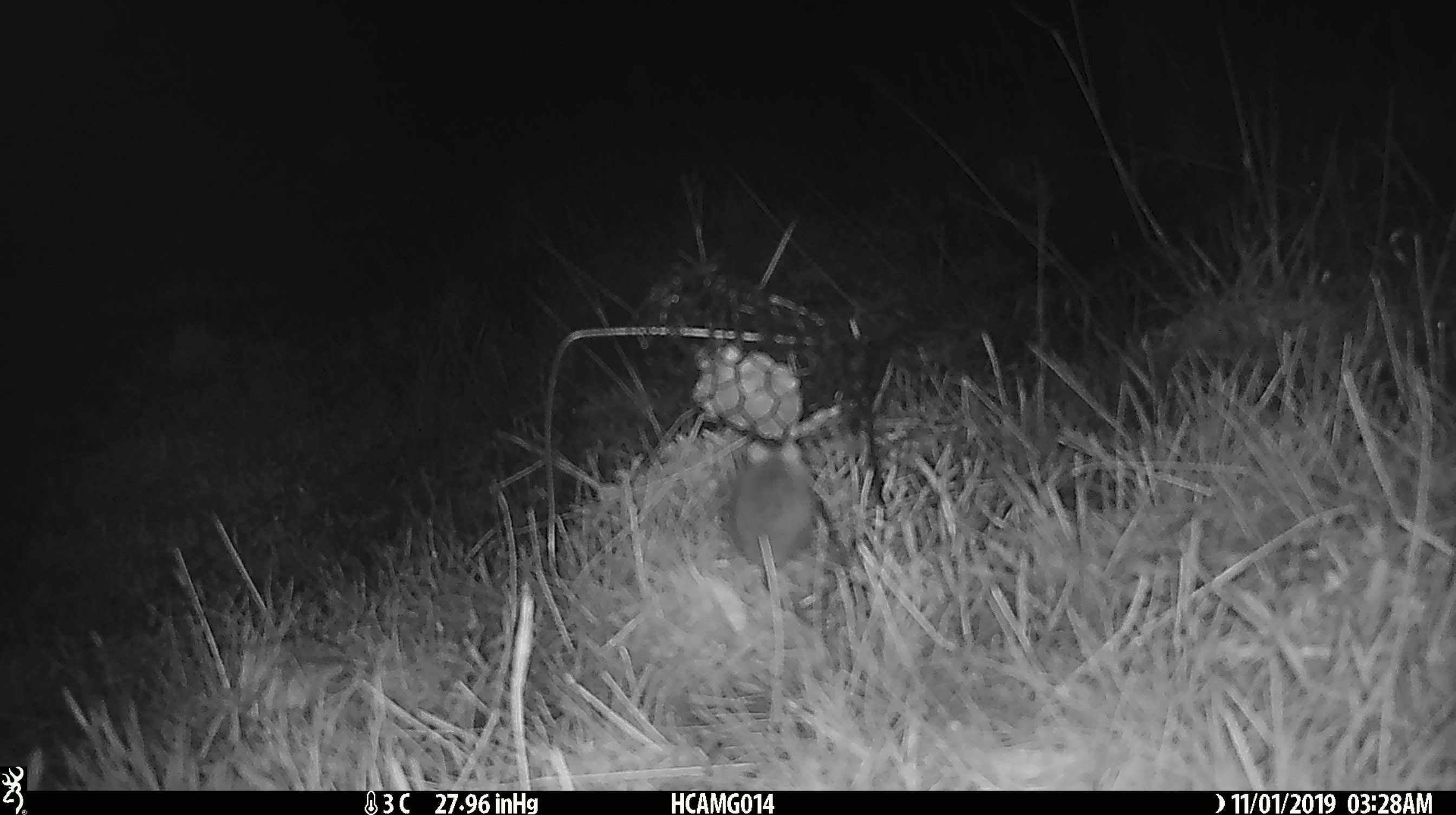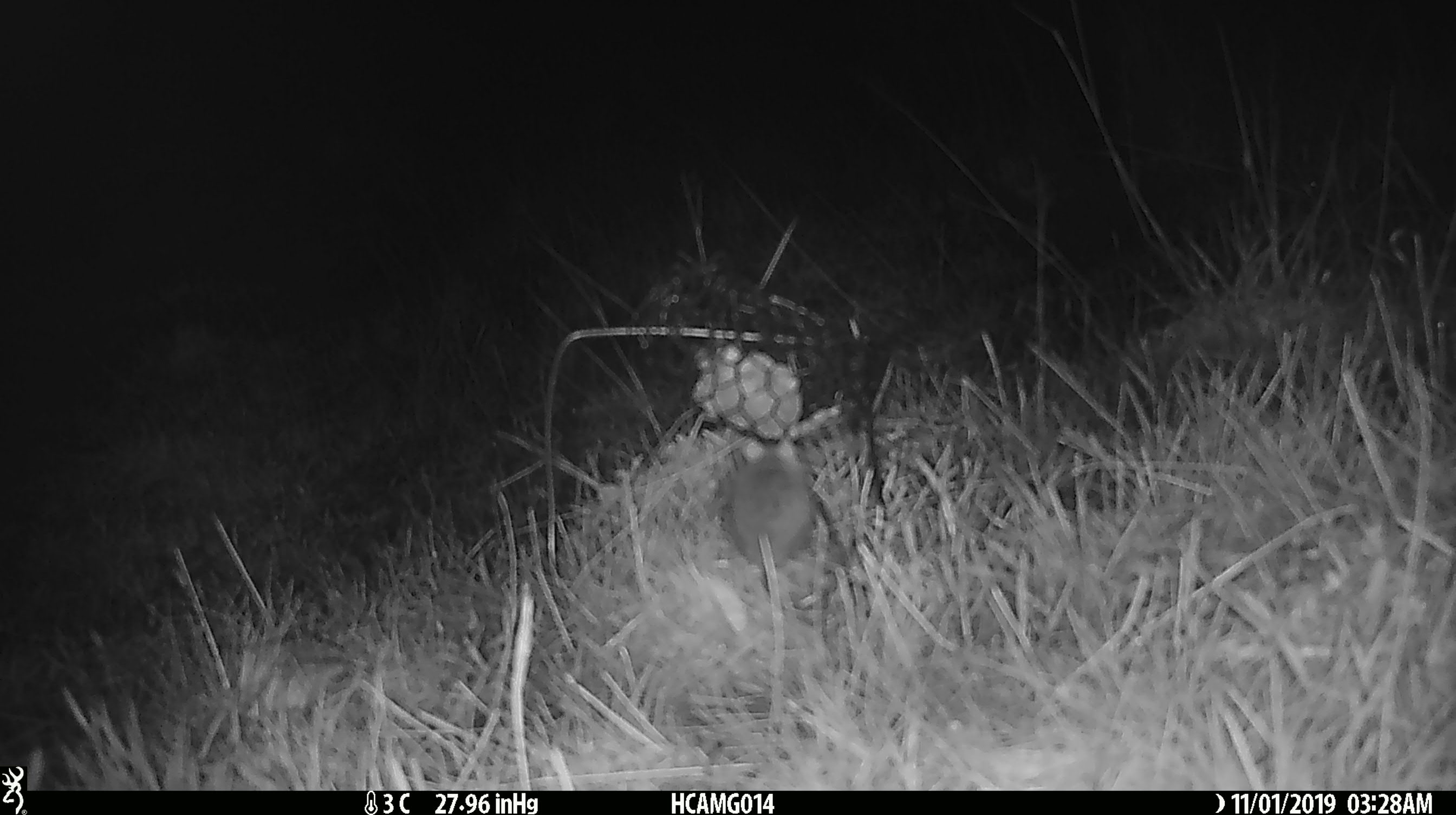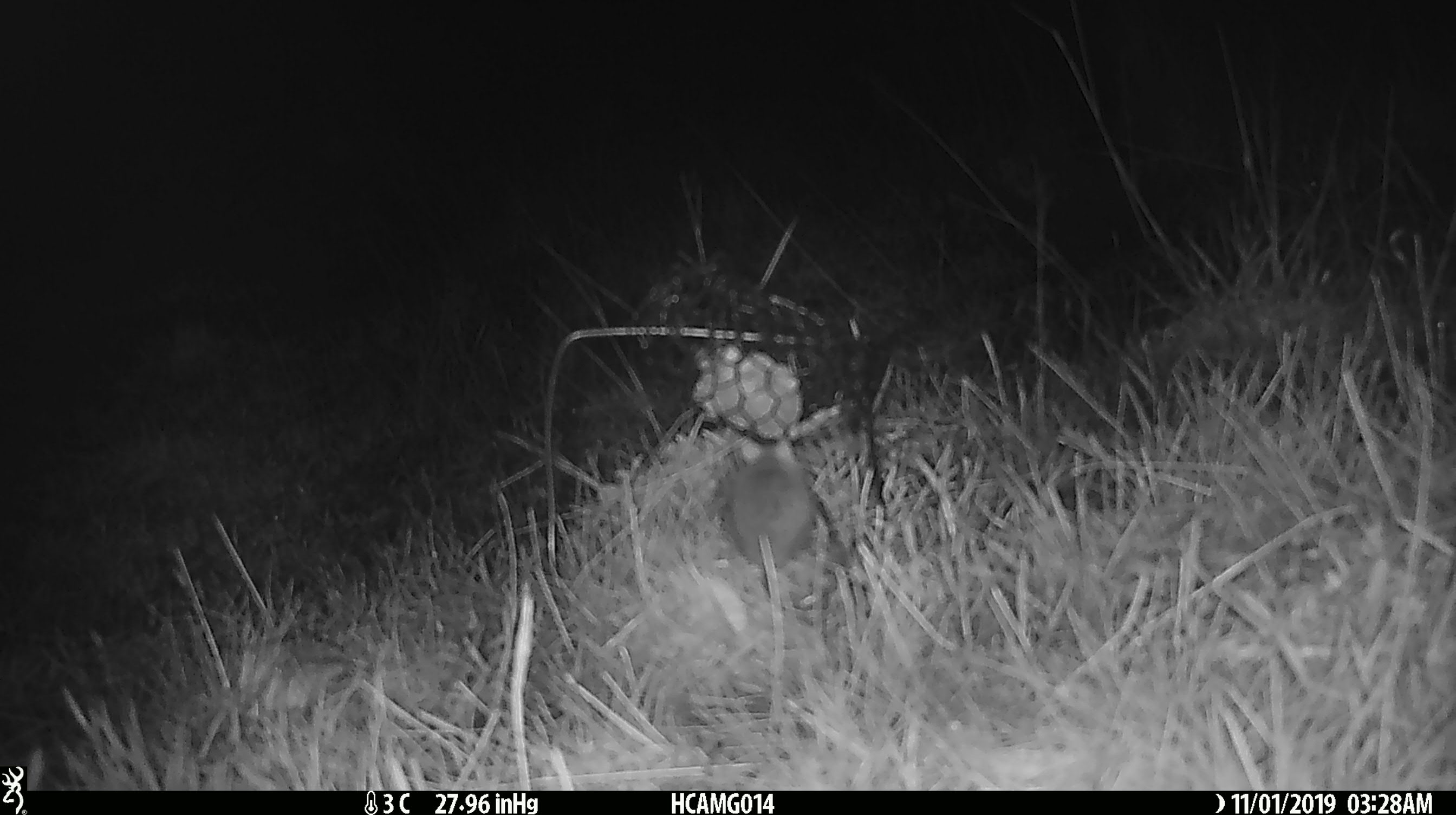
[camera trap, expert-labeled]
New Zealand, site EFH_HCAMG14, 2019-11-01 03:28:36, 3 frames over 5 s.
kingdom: Animalia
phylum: Chordata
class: Mammalia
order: Rodentia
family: Muridae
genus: Mus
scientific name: Mus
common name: mouse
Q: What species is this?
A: Mouse (Mus).